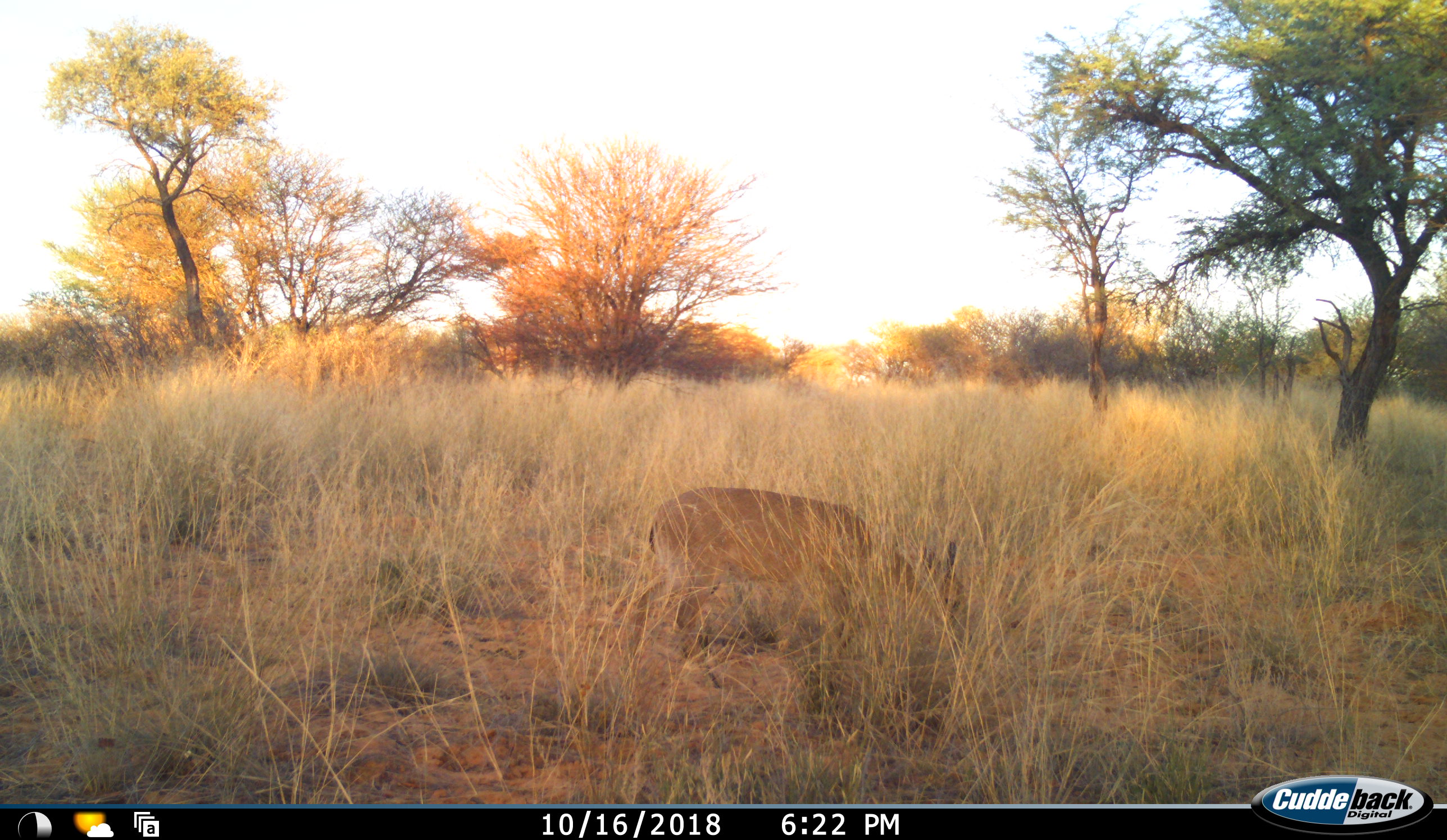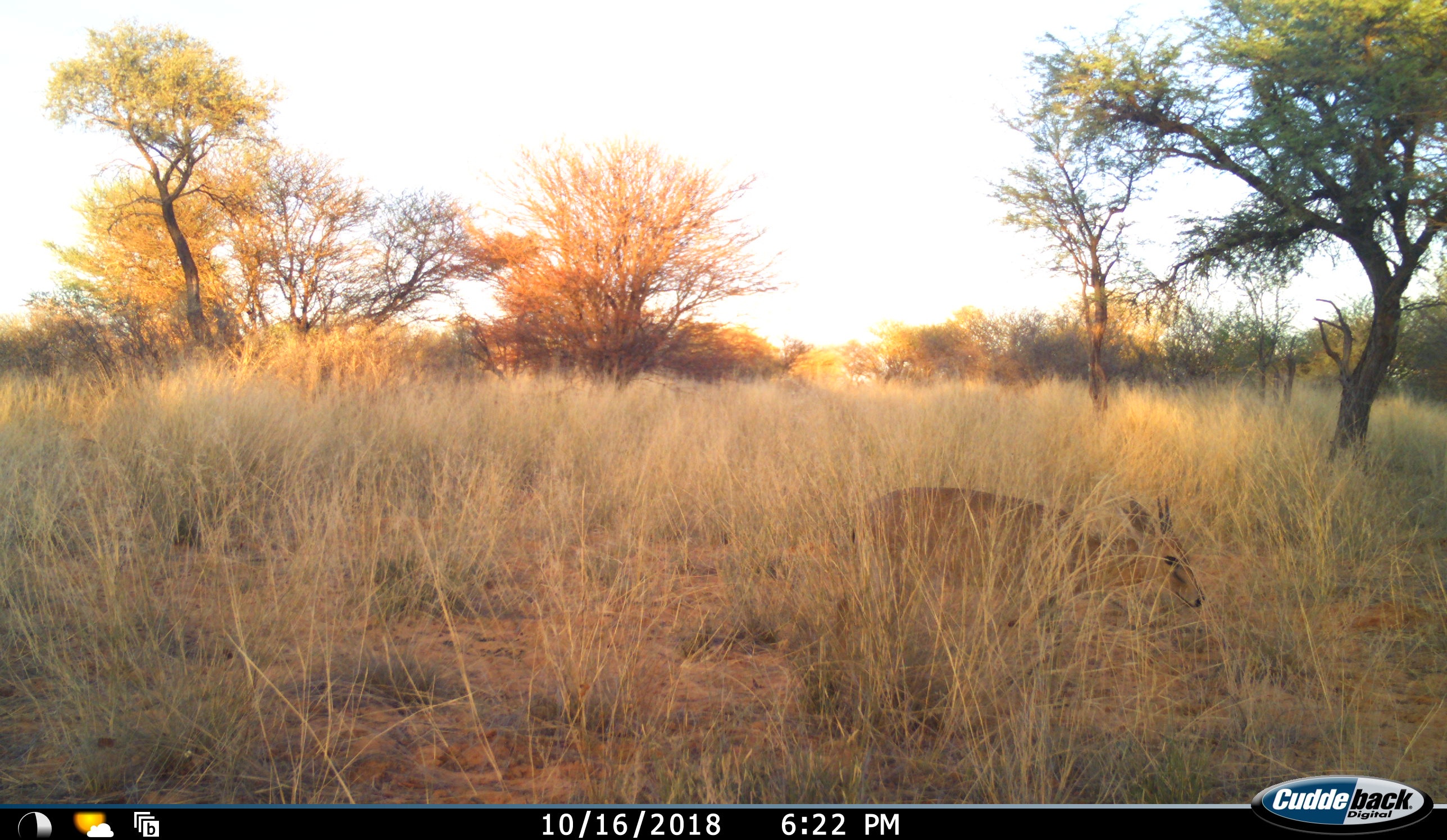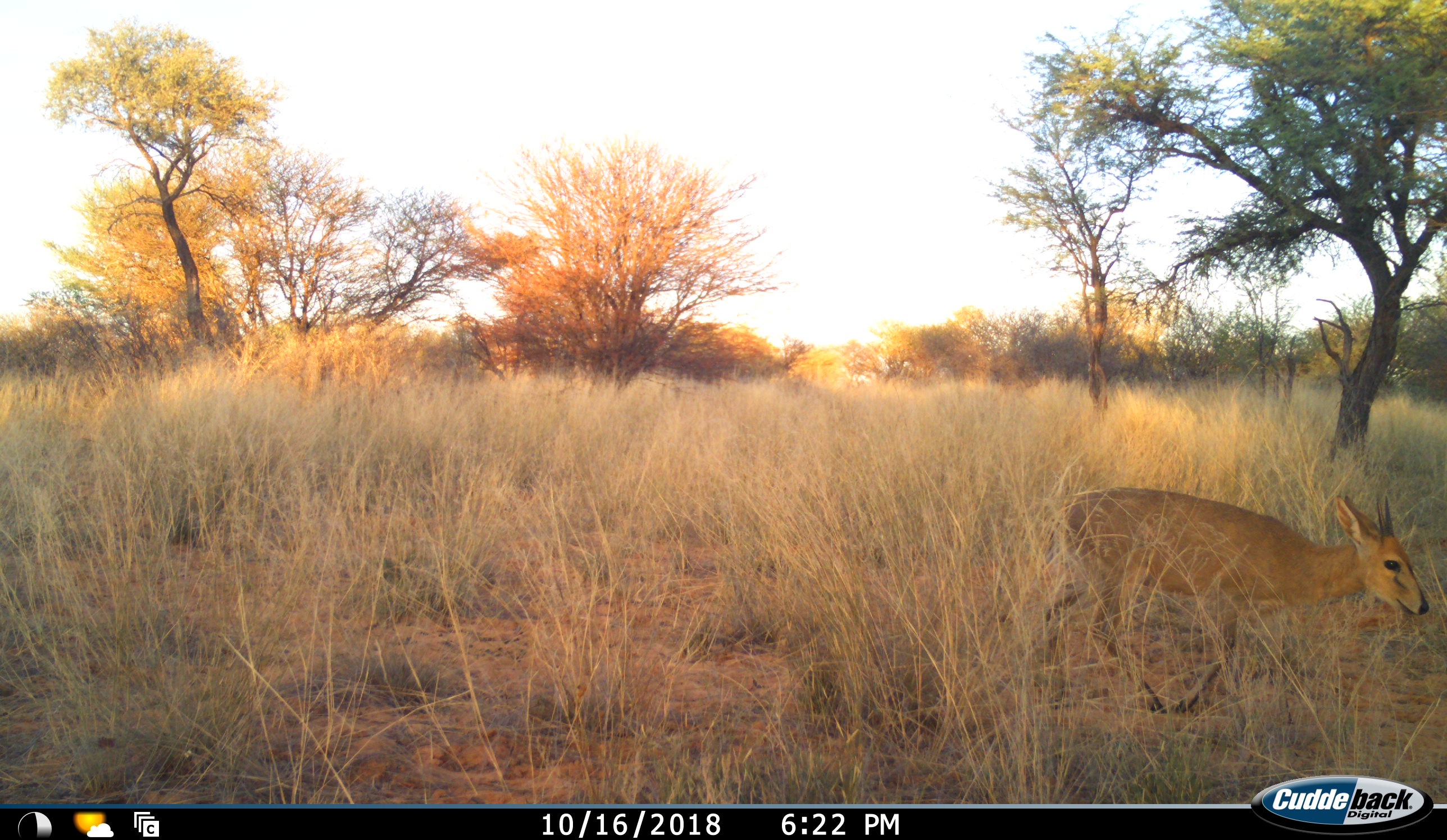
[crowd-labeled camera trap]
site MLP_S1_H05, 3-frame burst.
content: unidentified animal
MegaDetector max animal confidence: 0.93